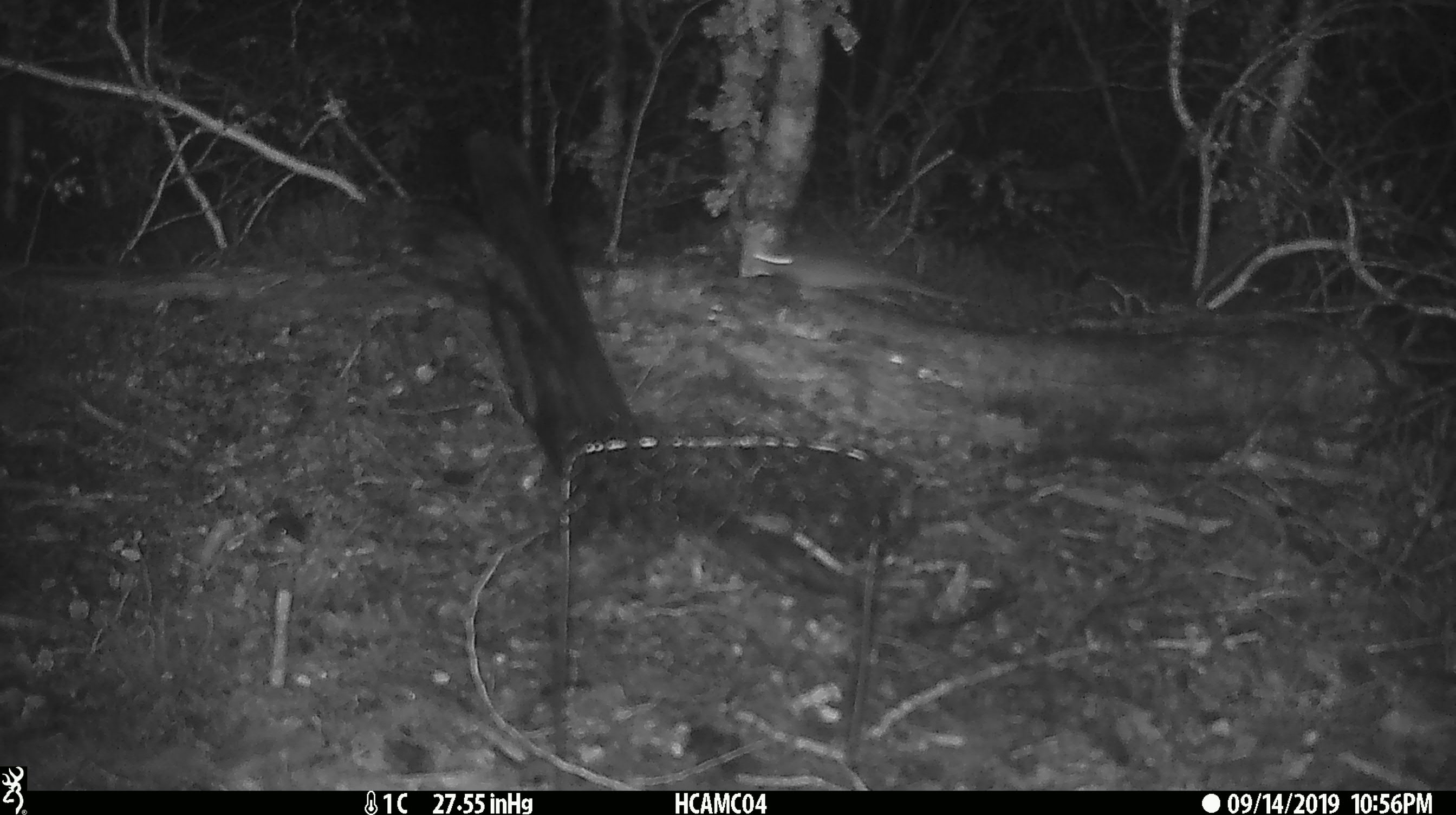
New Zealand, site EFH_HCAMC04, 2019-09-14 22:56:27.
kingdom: Animalia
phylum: Chordata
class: Mammalia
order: Rodentia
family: Muridae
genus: Mus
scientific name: Mus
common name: mouse